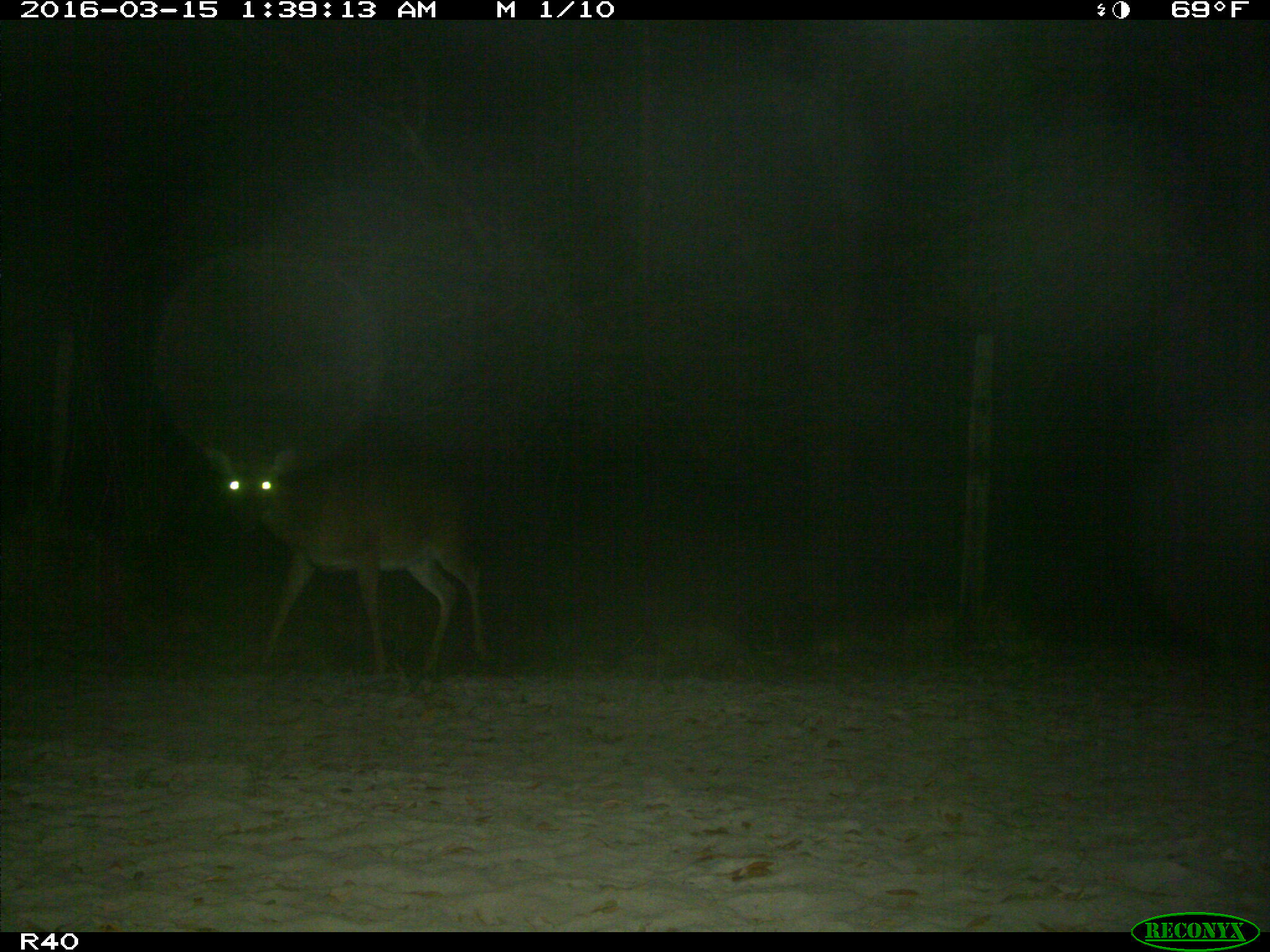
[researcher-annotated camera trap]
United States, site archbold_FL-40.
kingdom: Animalia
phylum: Chordata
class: Mammalia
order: Artiodactyla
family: Cervidae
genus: Odocoileus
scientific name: Odocoileus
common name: deer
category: unidentified deer